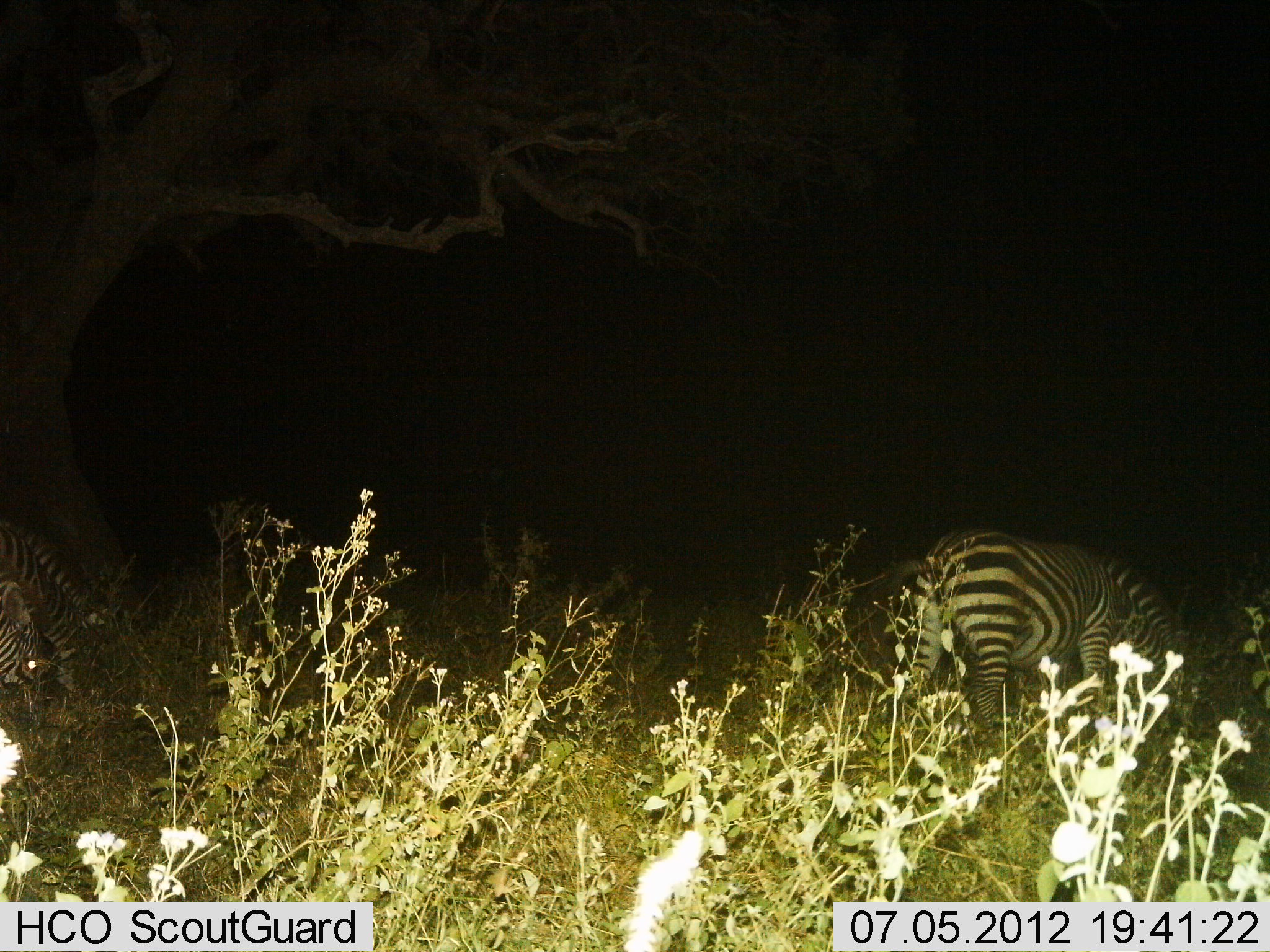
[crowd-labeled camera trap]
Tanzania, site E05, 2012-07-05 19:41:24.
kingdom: Animalia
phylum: Chordata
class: Mammalia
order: Perissodactyla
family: Equidae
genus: Equus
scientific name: Equus quagga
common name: plains zebra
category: zebra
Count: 3.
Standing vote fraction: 30%.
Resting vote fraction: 0%.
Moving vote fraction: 0%.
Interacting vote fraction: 0%.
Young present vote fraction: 0%.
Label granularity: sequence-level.